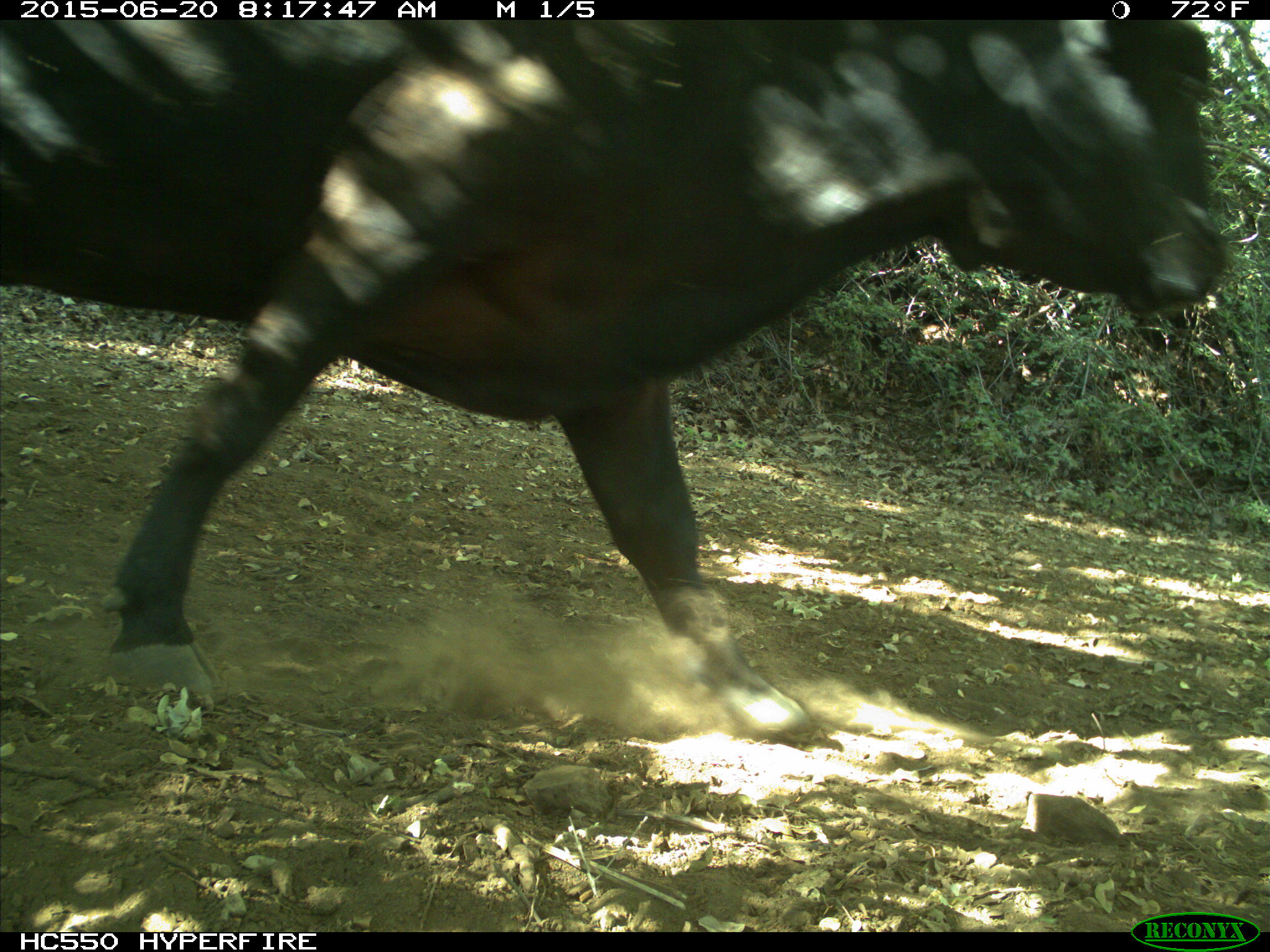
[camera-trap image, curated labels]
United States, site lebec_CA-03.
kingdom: Animalia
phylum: Chordata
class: Mammalia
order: Artiodactyla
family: Bovidae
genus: Bos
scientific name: Bos taurus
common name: domestic cow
Bos taurus (domestic cow).